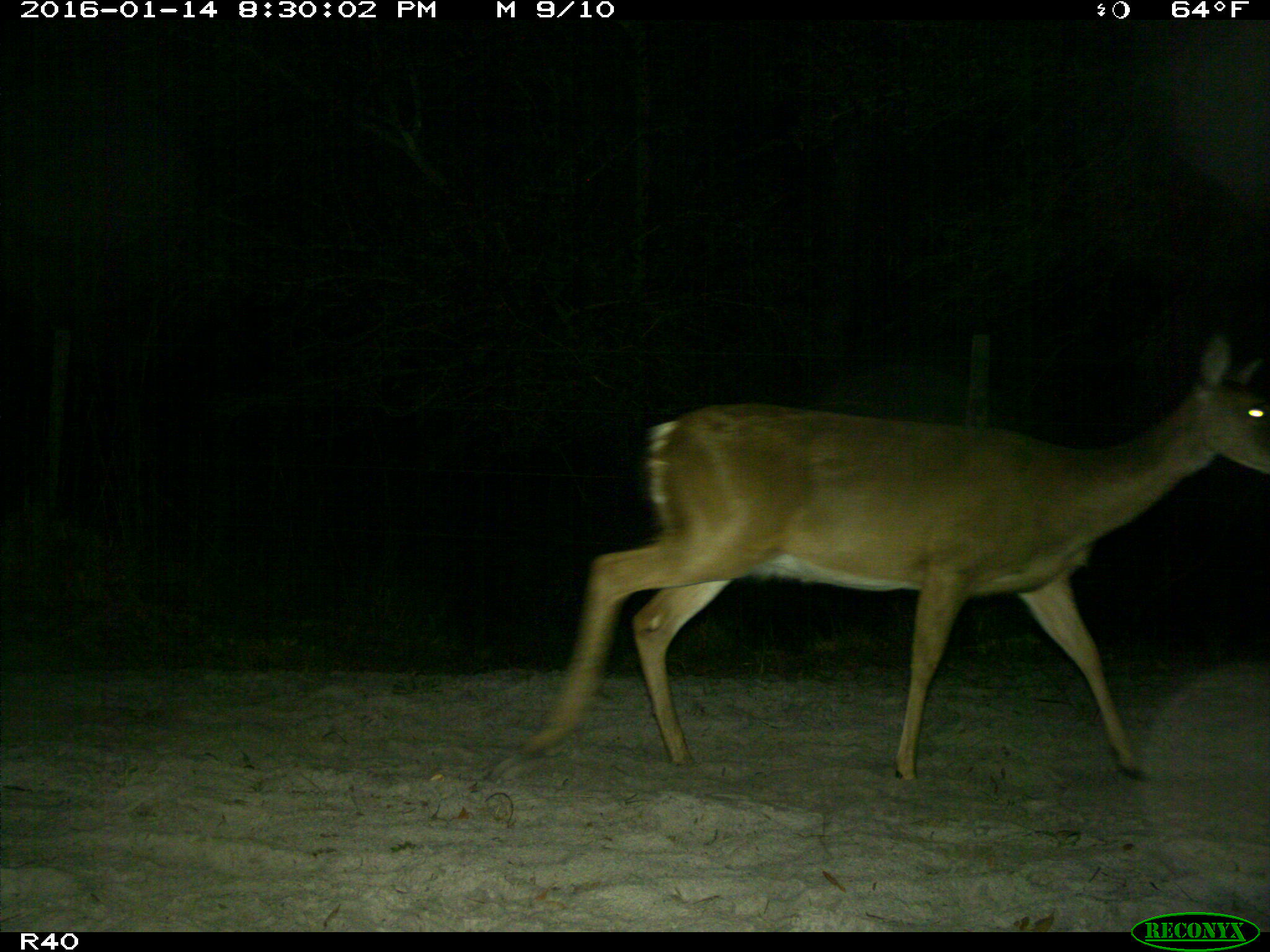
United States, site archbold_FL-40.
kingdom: Animalia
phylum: Chordata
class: Mammalia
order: Artiodactyla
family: Cervidae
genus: Odocoileus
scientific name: Odocoileus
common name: deer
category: unidentified deer